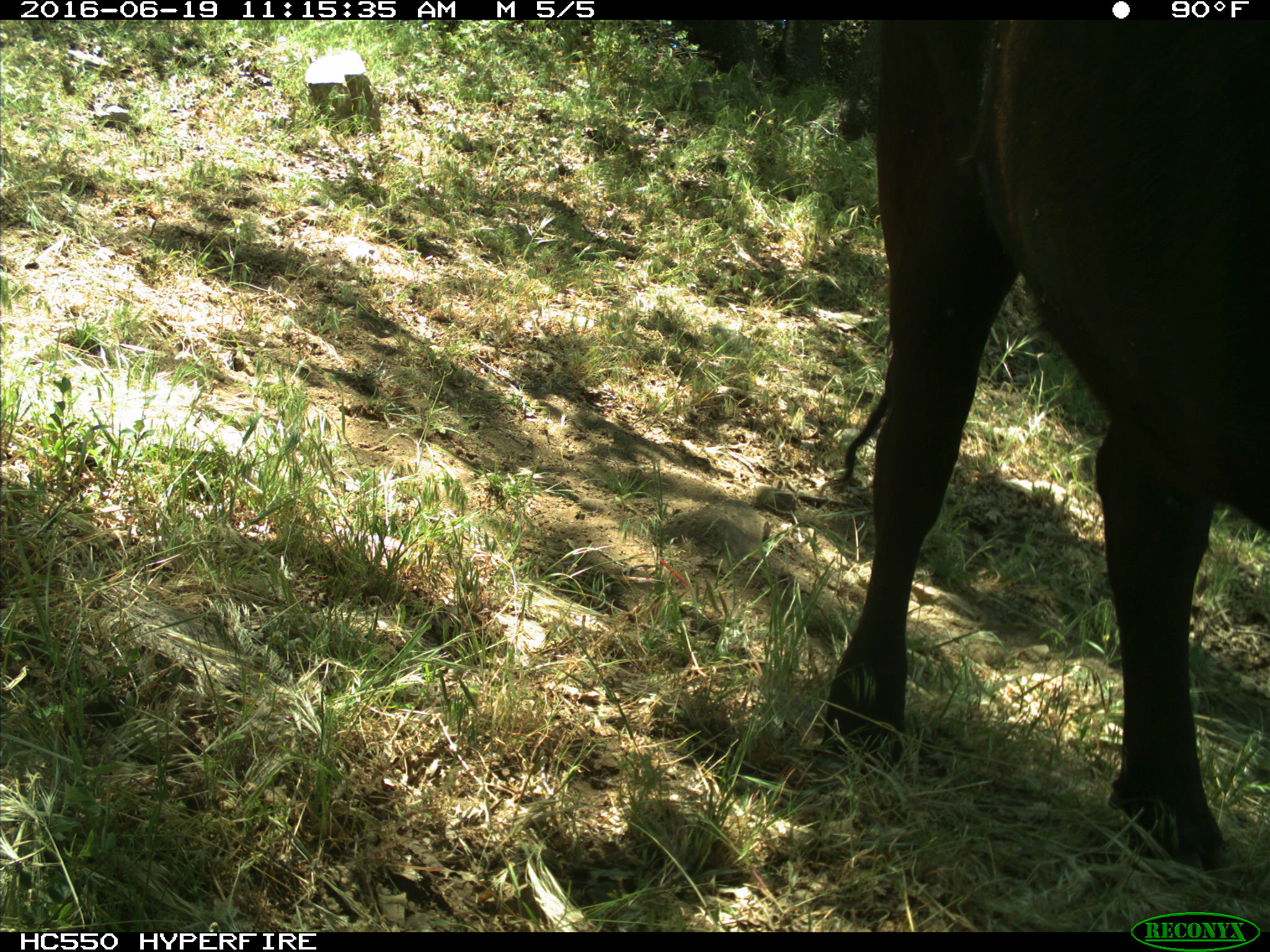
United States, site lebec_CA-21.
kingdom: Animalia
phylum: Chordata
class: Mammalia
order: Artiodactyla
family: Bovidae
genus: Bos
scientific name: Bos taurus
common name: domestic cow